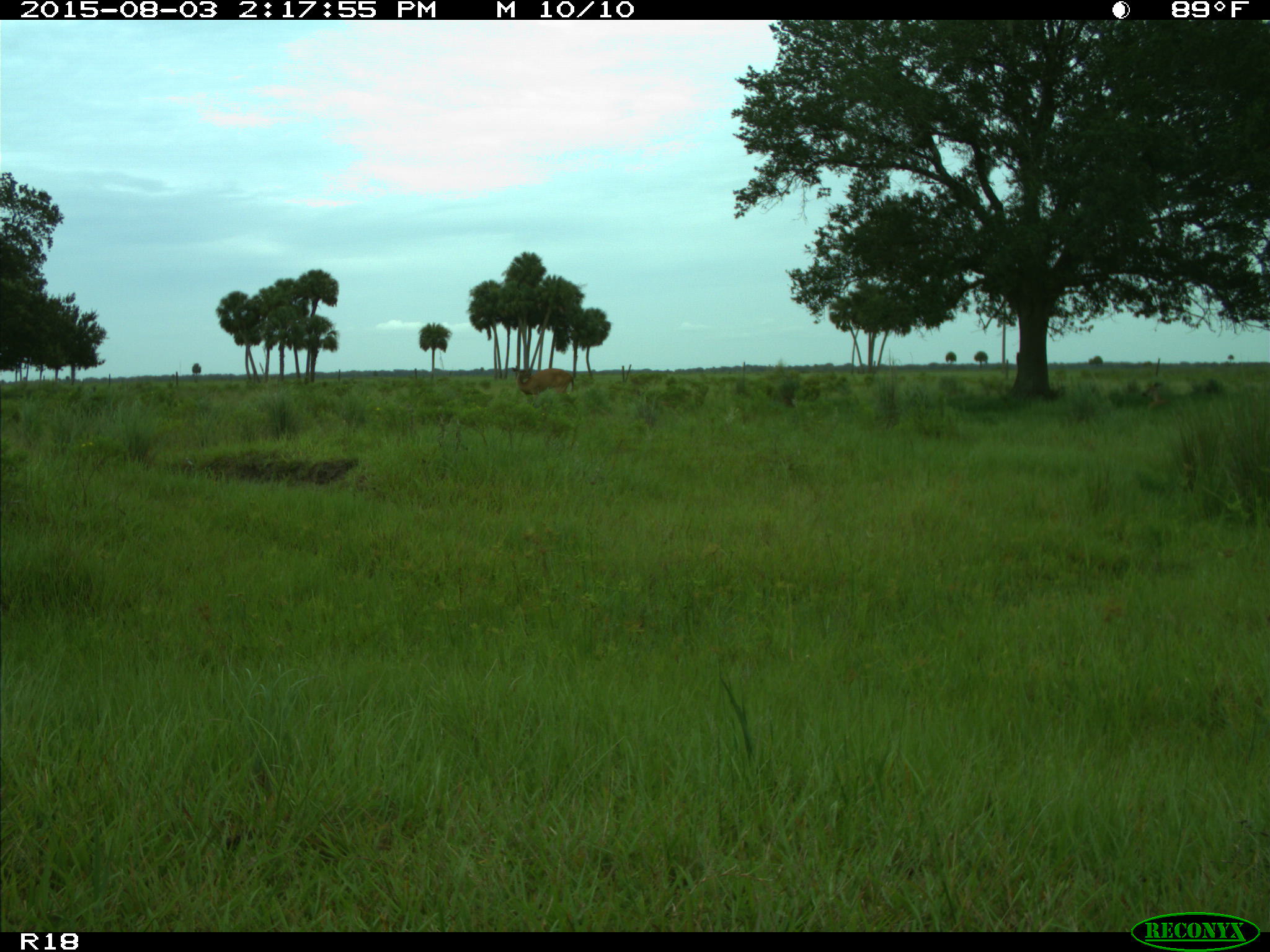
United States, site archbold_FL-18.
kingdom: Animalia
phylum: Chordata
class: Mammalia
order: Artiodactyla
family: Cervidae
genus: Odocoileus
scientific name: Odocoileus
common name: deer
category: unidentified deer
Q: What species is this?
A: Unidentified deer (deer) (Odocoileus).